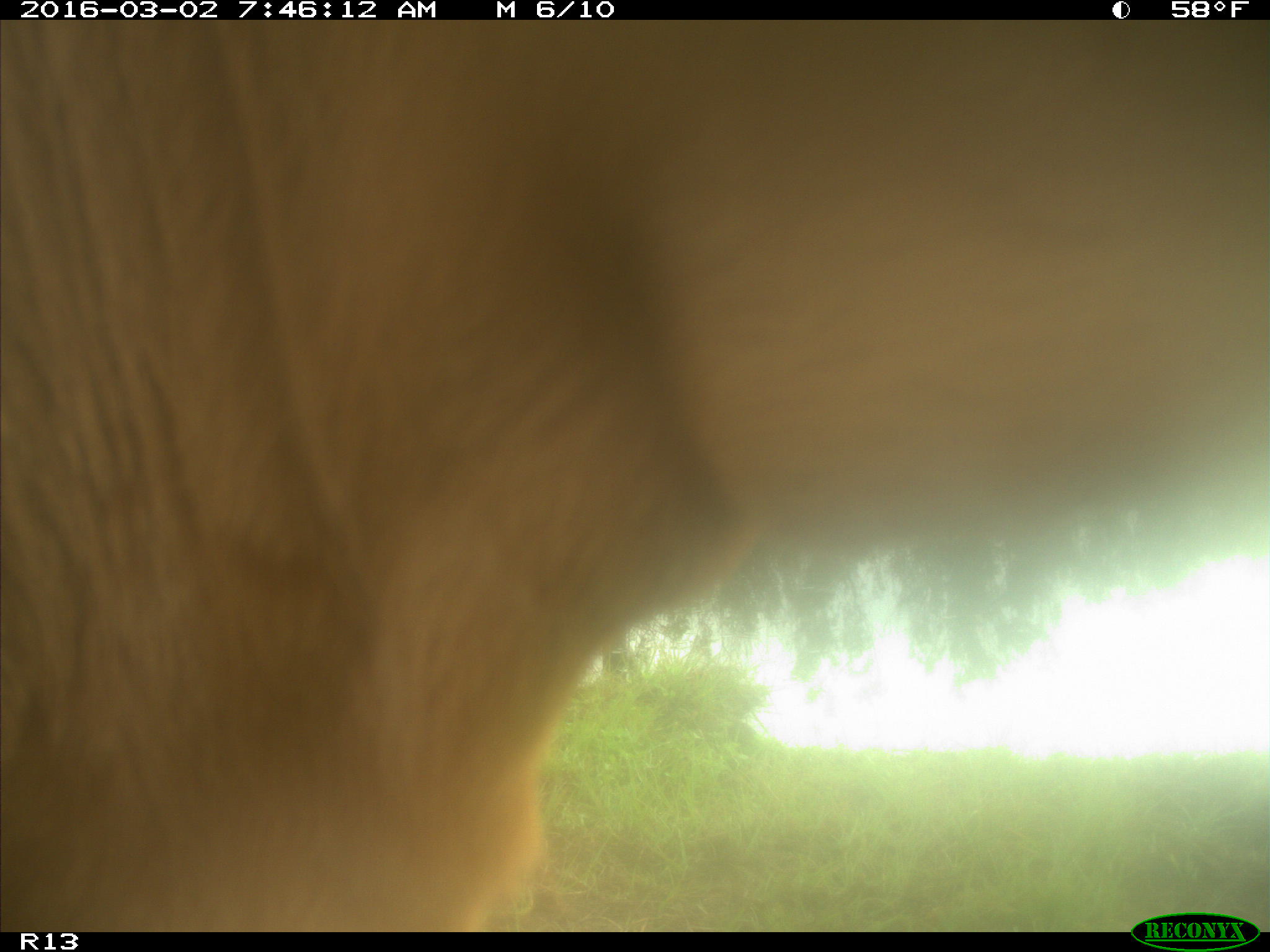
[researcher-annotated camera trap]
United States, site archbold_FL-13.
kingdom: Animalia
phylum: Chordata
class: Mammalia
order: Artiodactyla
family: Bovidae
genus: Bos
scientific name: Bos taurus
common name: domestic cow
Bos taurus (domestic cow).